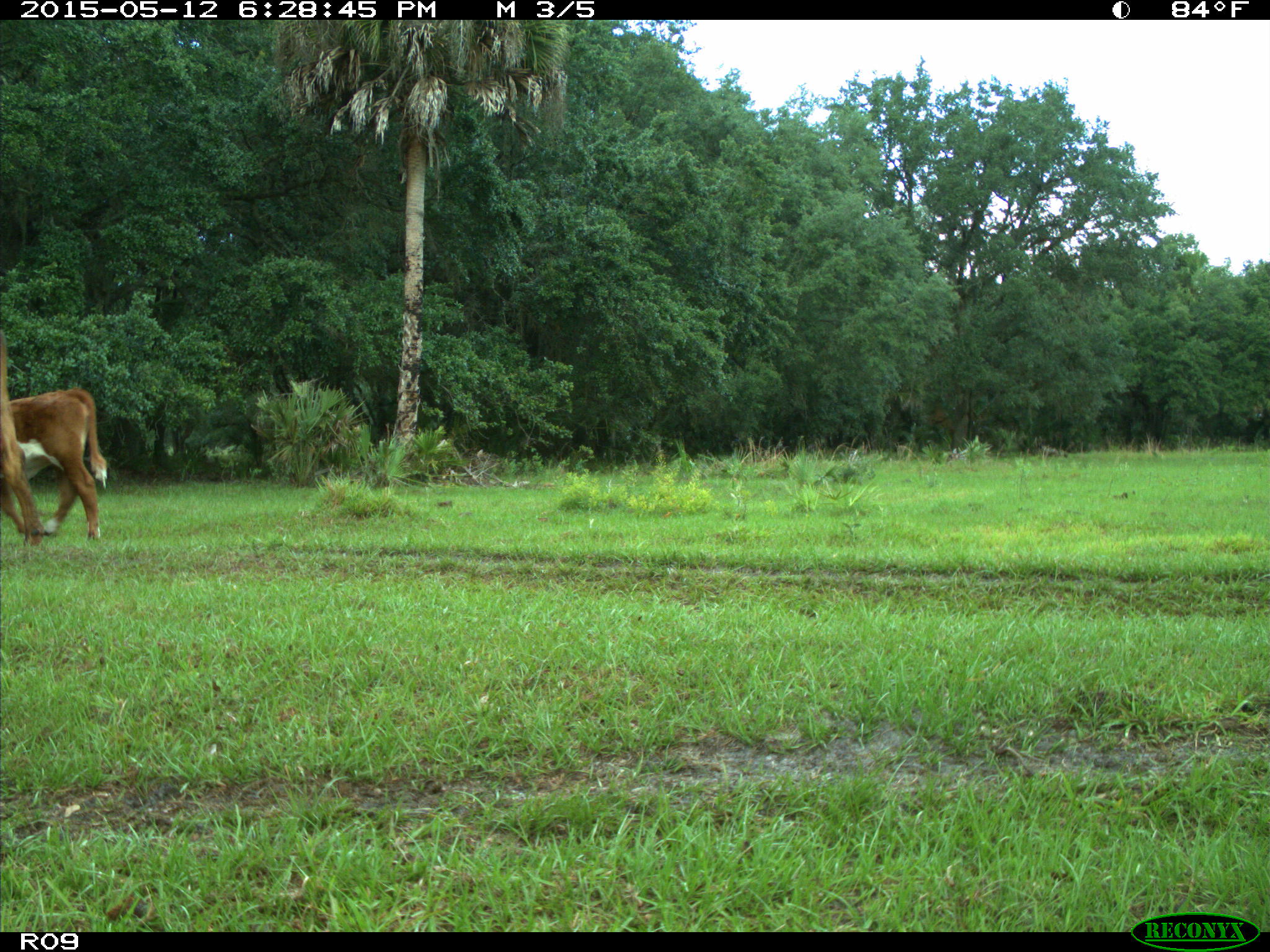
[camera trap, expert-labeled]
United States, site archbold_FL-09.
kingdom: Animalia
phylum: Chordata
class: Mammalia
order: Artiodactyla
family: Bovidae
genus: Bos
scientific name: Bos taurus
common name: domestic cow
Bos taurus (domestic cow).